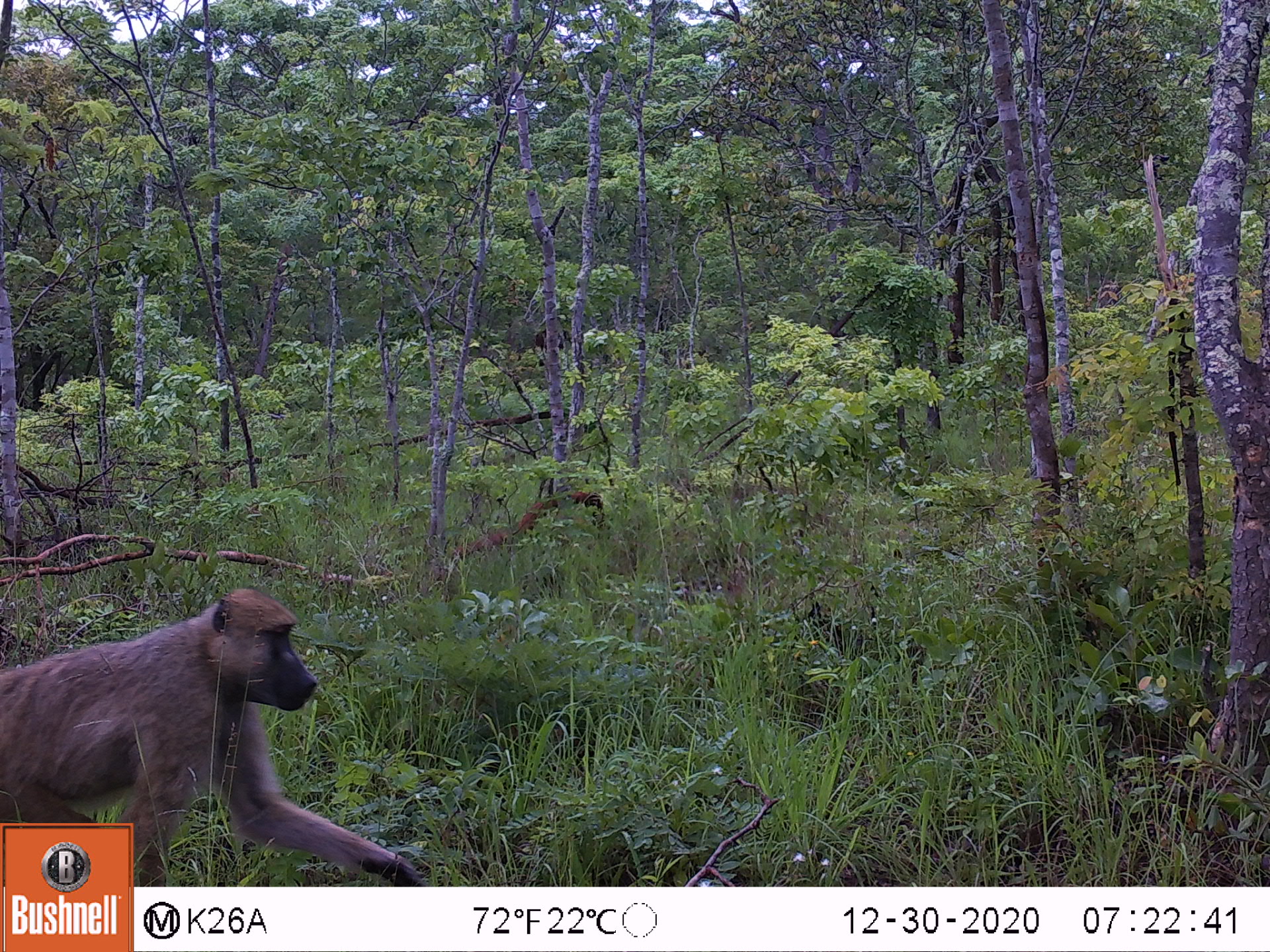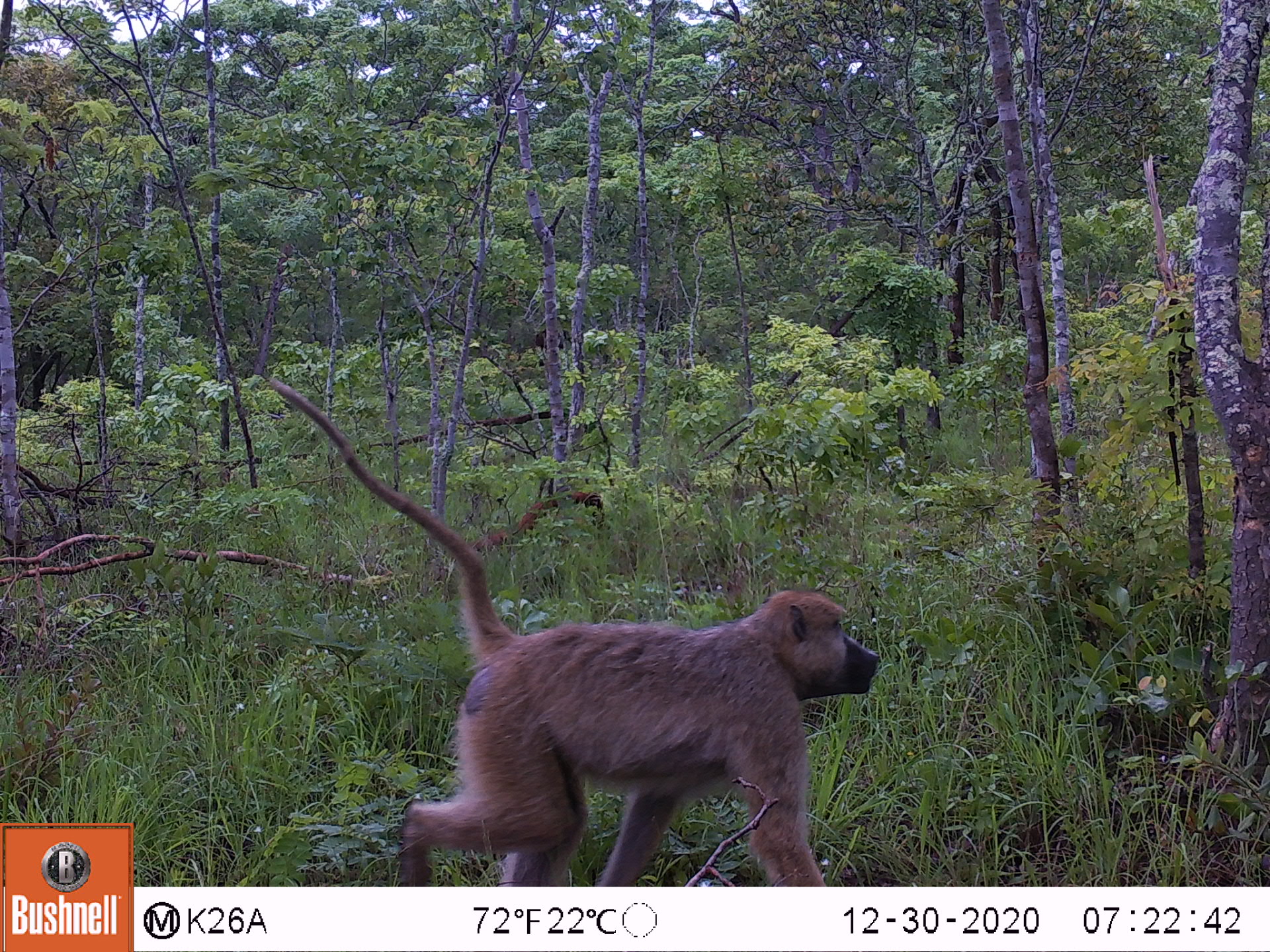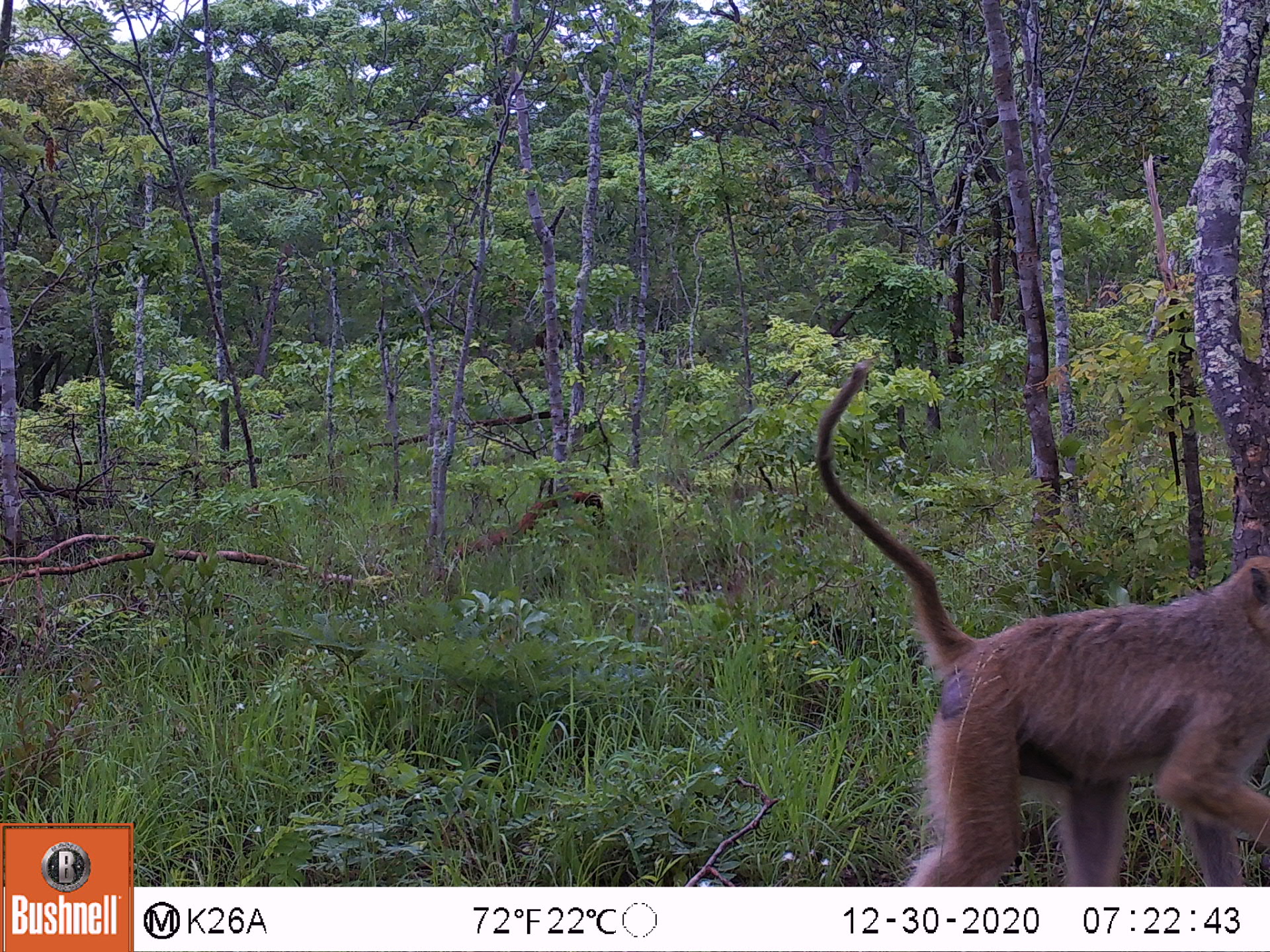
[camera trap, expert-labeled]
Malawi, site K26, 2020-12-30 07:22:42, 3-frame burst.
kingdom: Animalia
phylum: Chordata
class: Mammalia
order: Primates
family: Cercopithecidae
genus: Papio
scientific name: Papio cynocephalus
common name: yellow baboon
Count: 1.